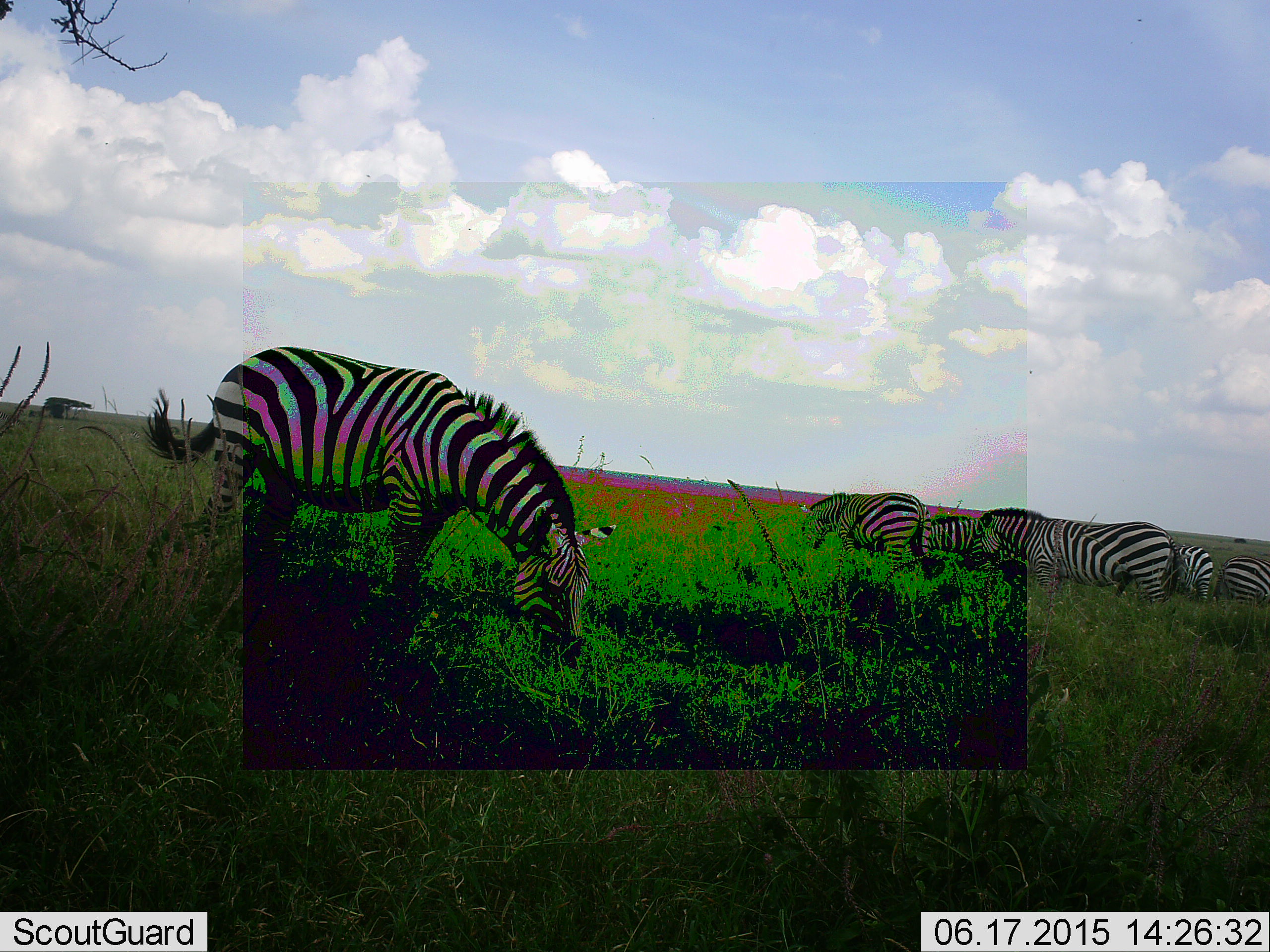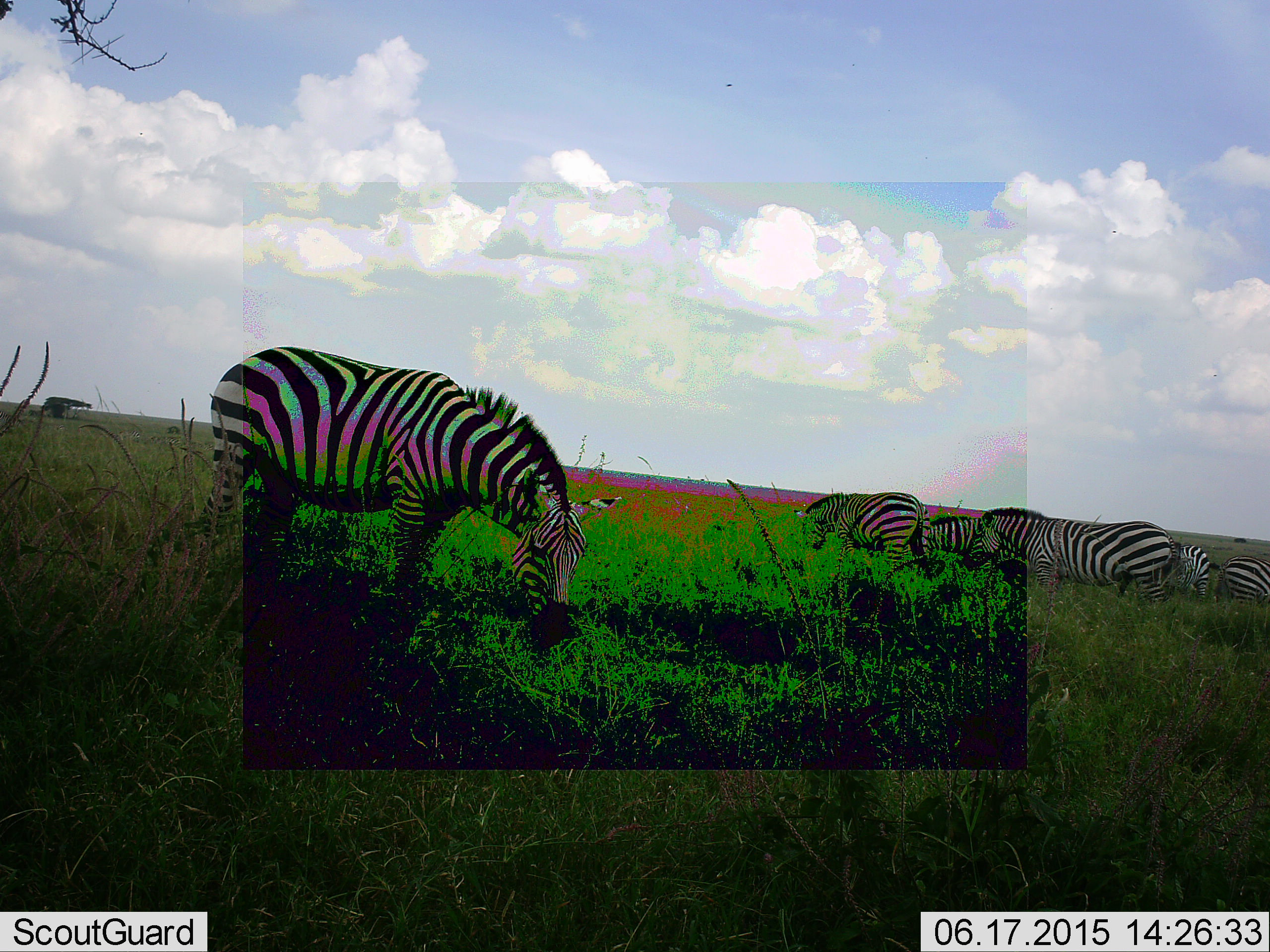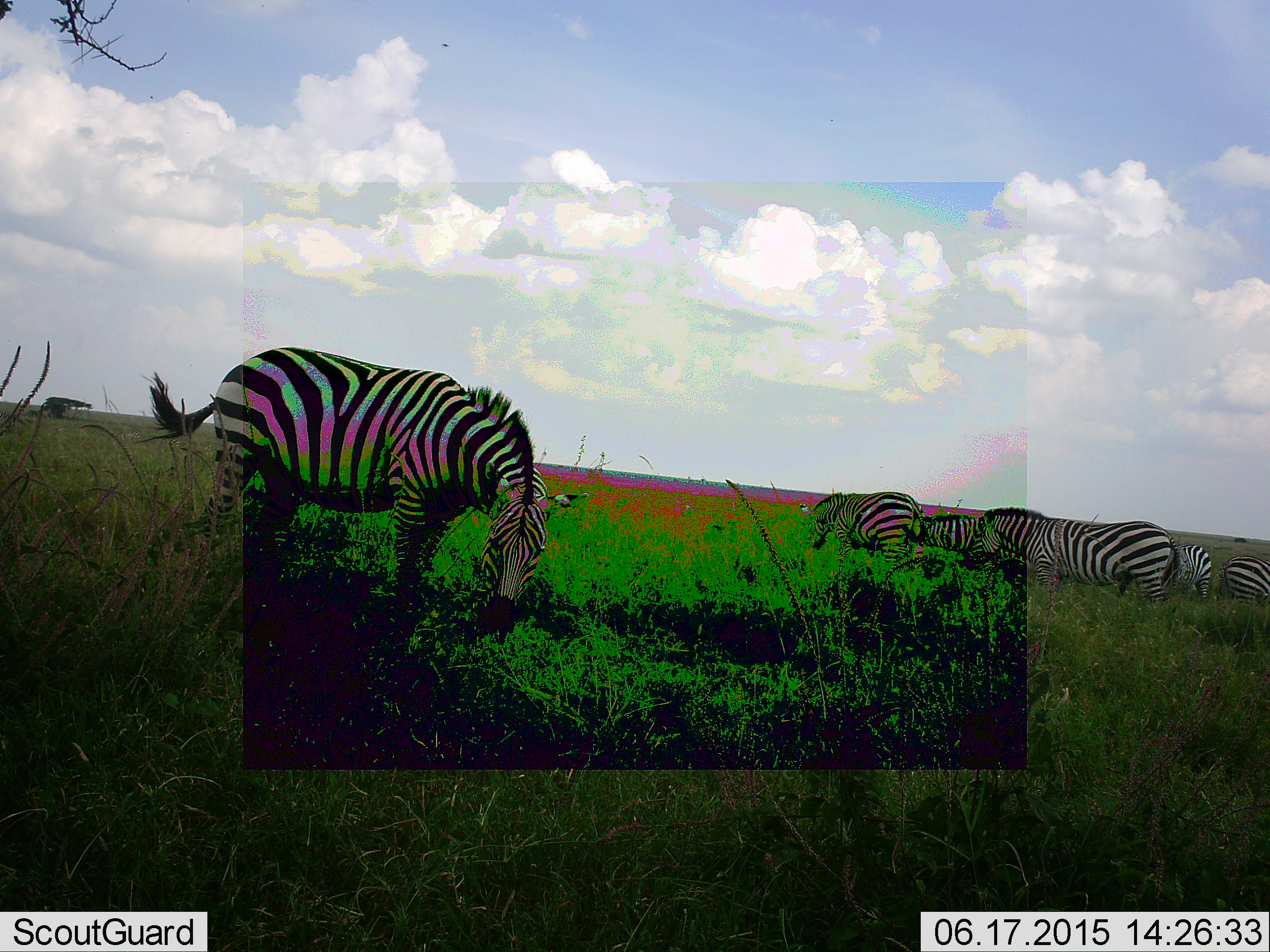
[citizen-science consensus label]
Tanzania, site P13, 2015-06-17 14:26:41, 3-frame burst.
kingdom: Animalia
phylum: Chordata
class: Mammalia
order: Perissodactyla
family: Equidae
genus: Equus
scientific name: Equus quagga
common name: plains zebra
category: zebra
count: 6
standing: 20%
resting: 0%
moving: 10%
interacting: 10%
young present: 0%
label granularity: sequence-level